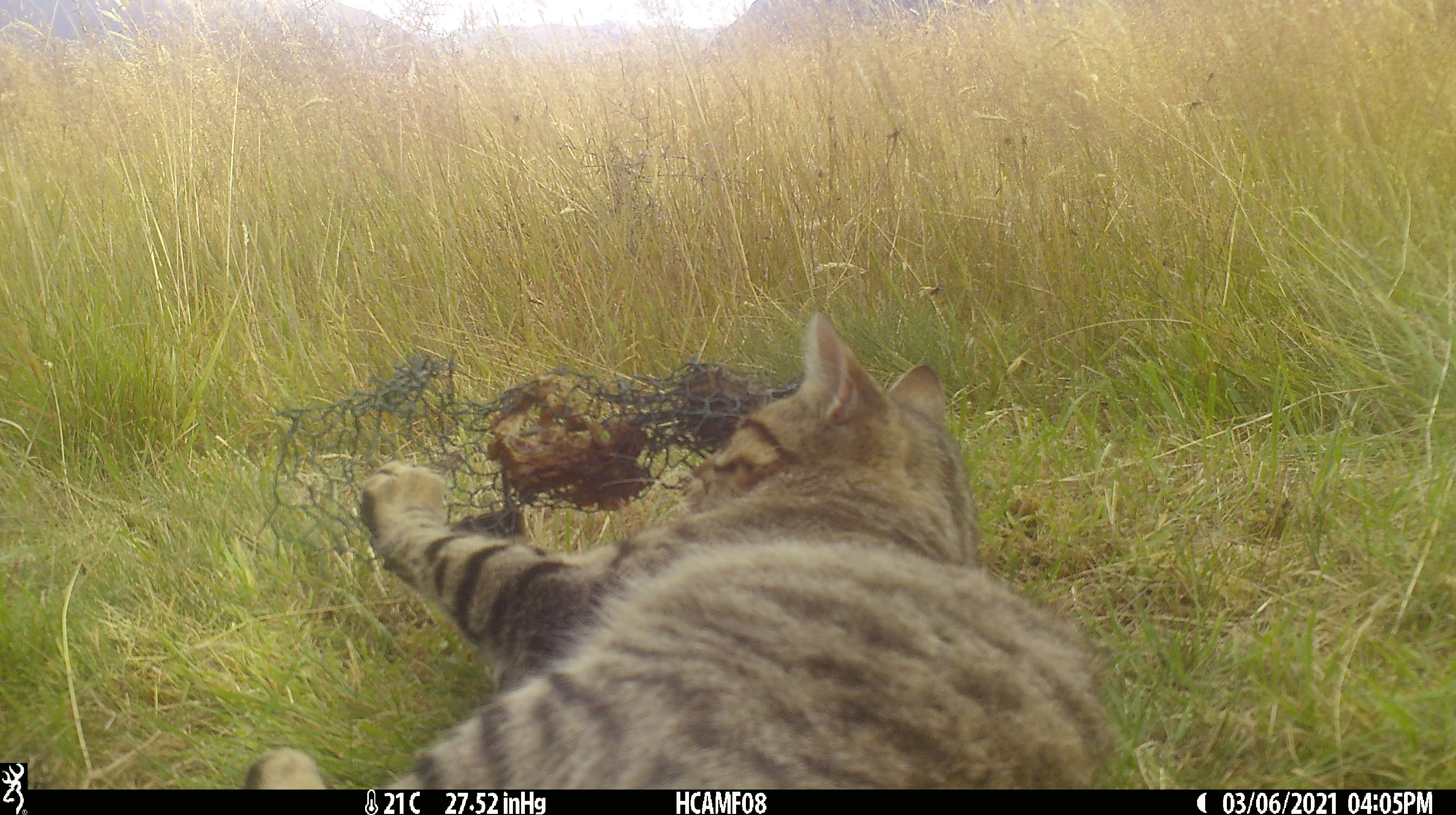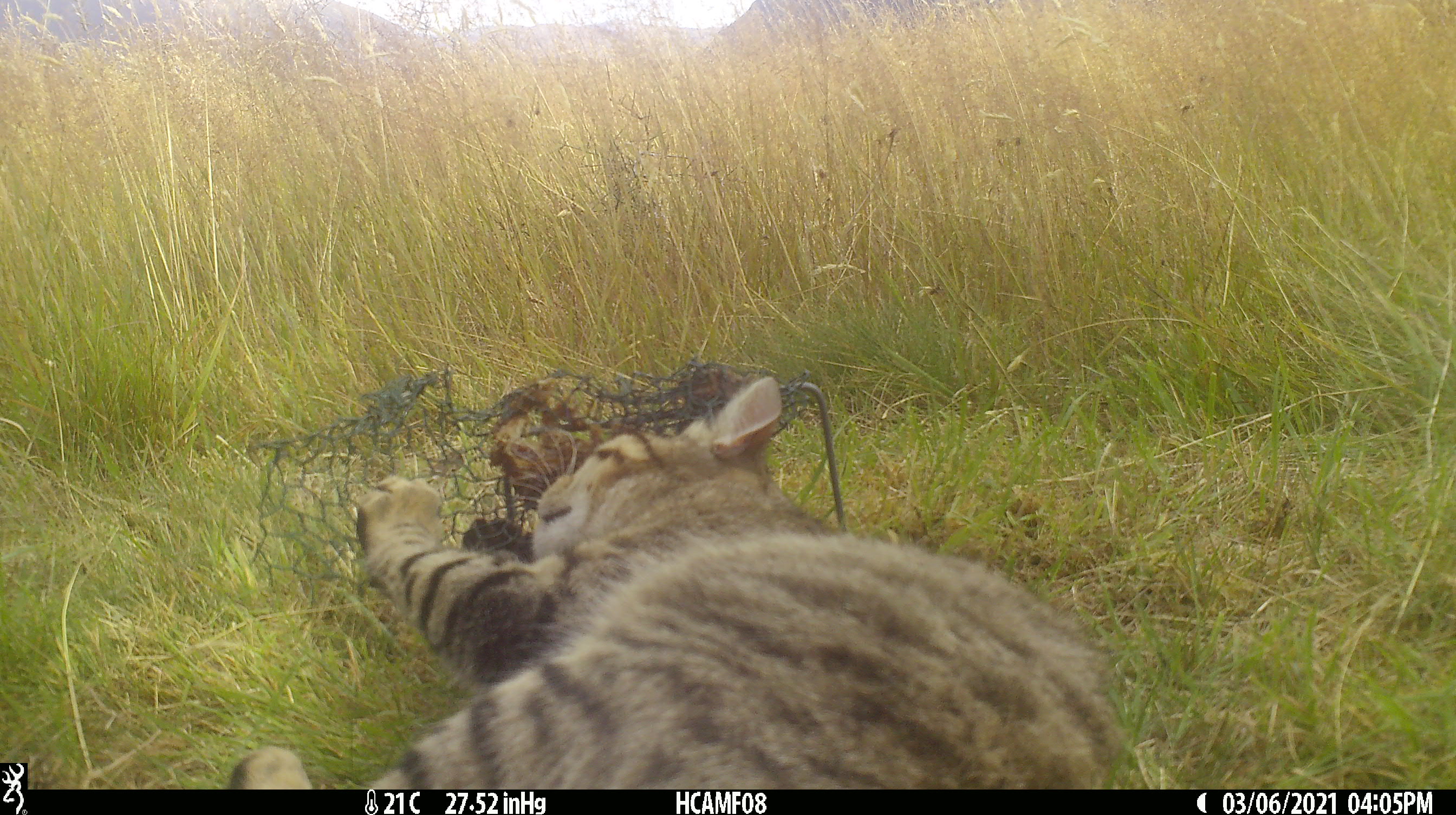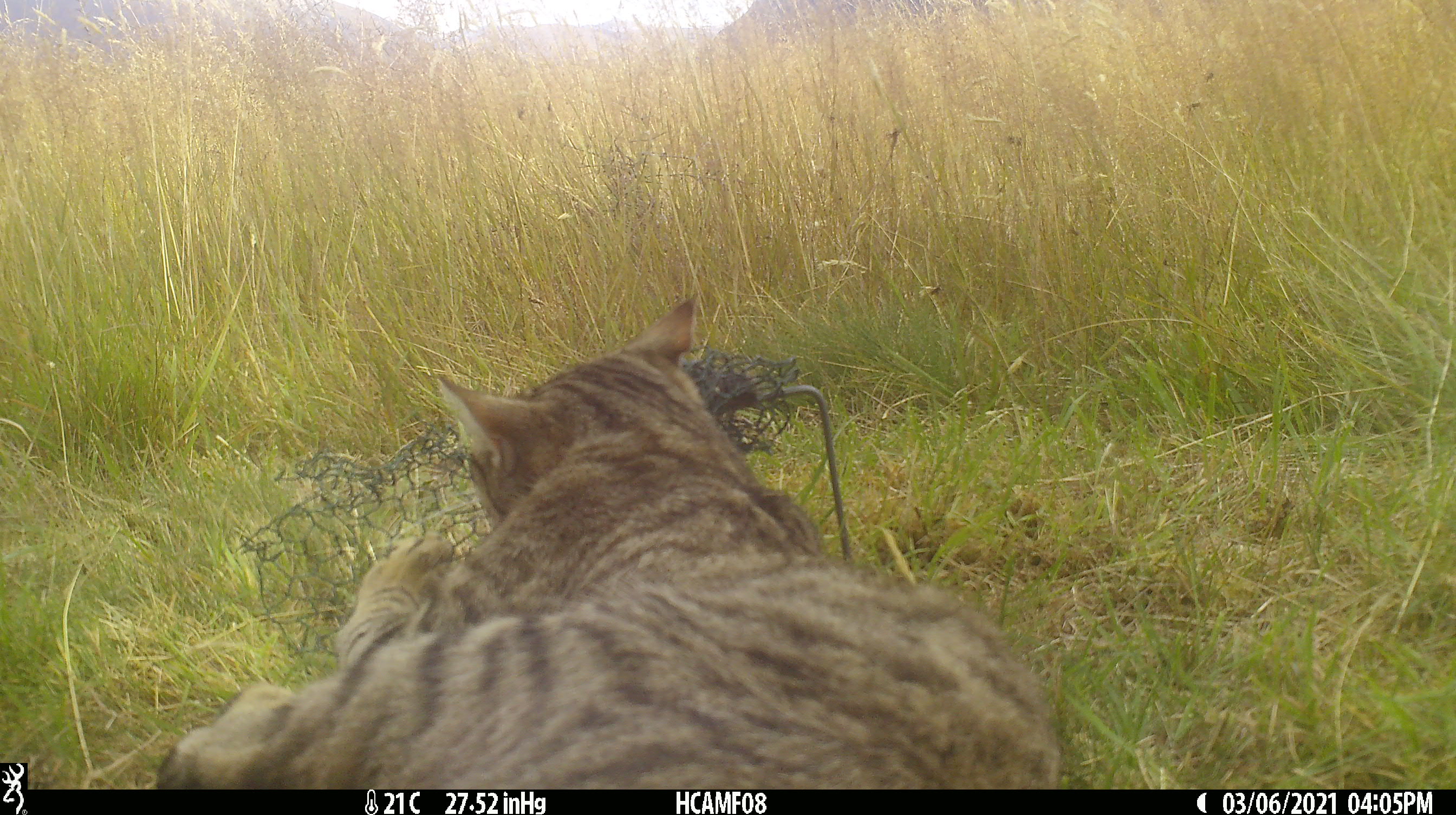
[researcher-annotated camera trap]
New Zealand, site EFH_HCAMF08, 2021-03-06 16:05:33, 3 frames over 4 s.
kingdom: Animalia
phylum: Chordata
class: Mammalia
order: Carnivora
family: Felidae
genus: Felis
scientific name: Felis catus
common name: domestic cat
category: cat